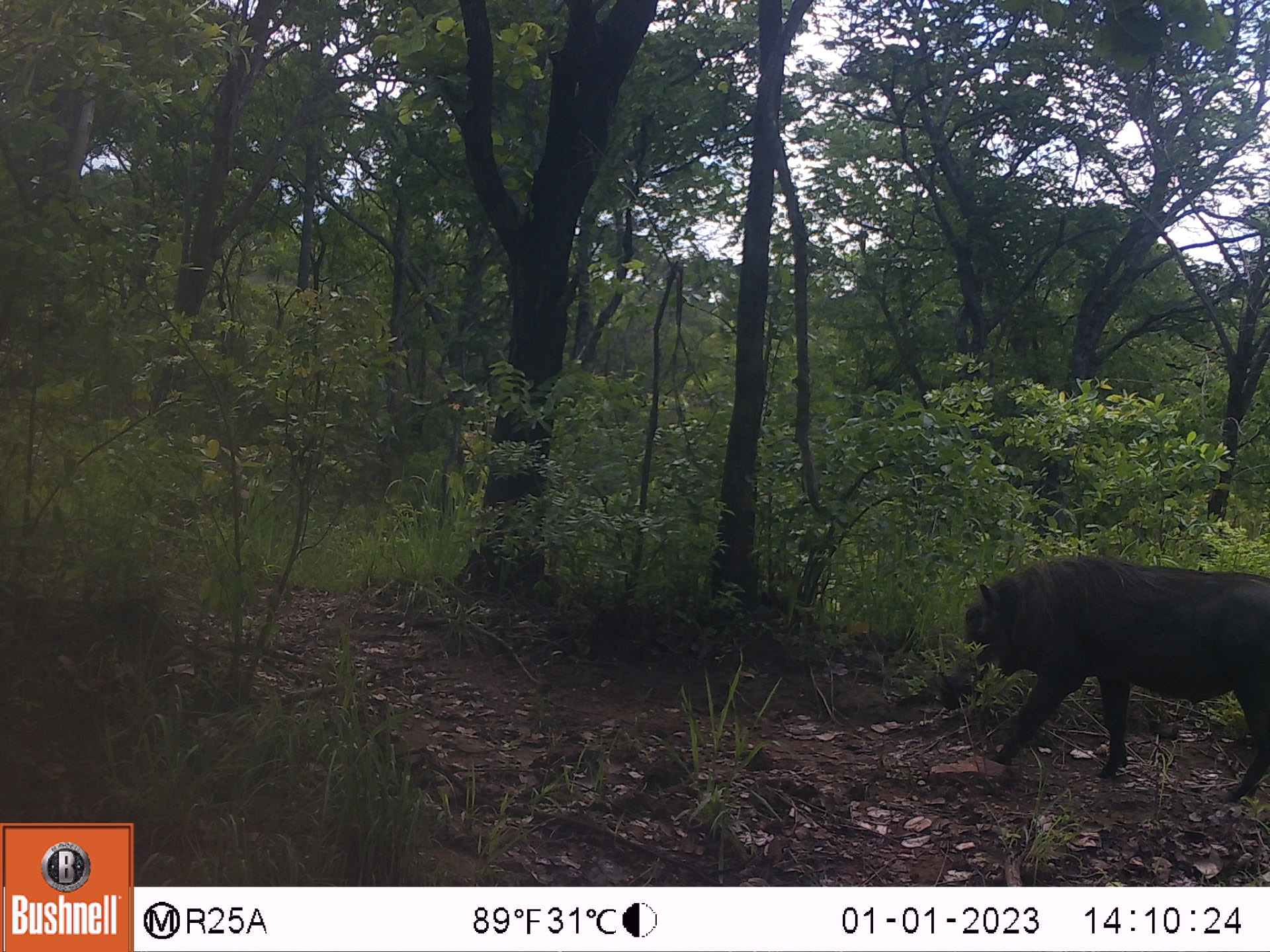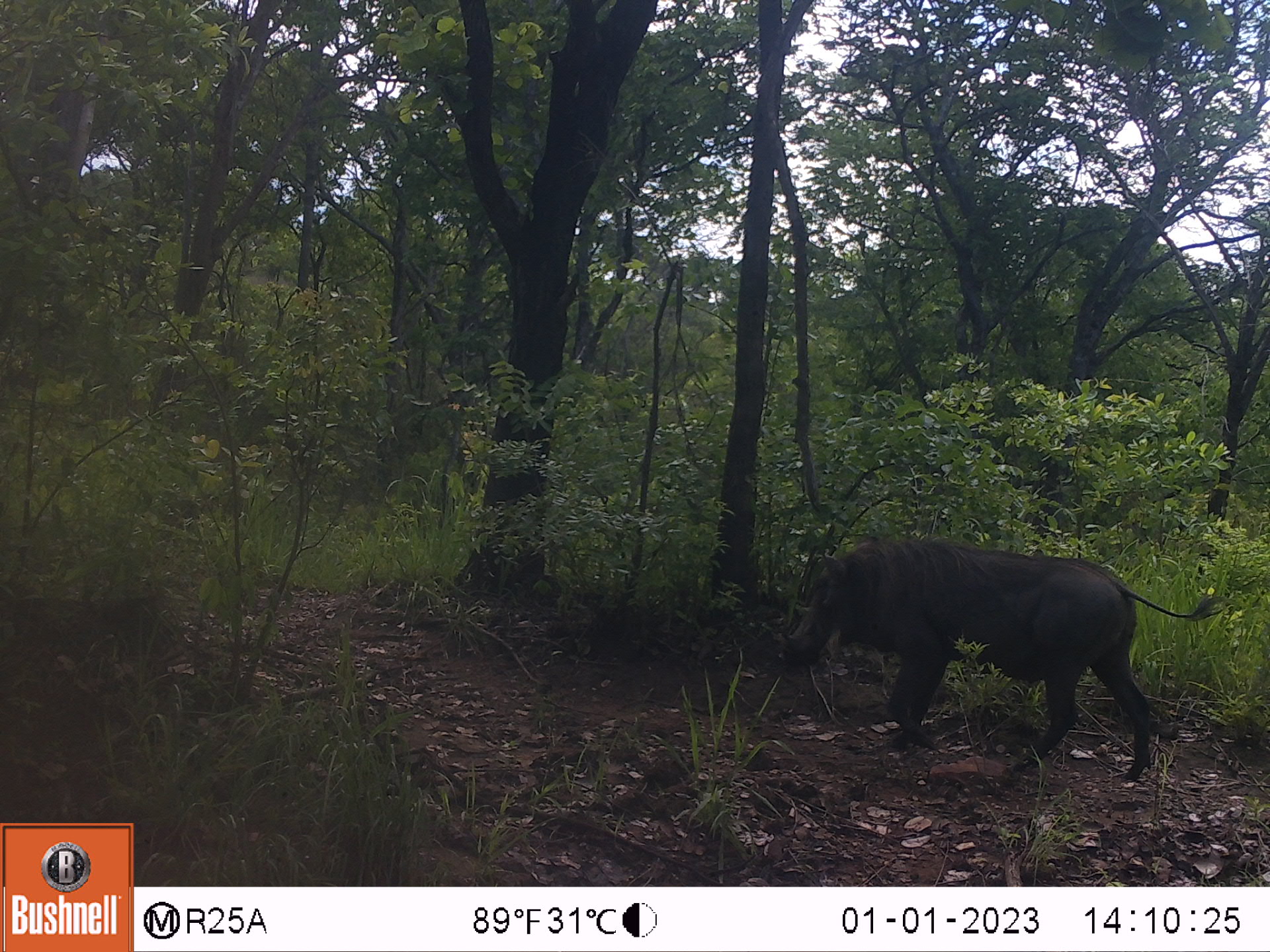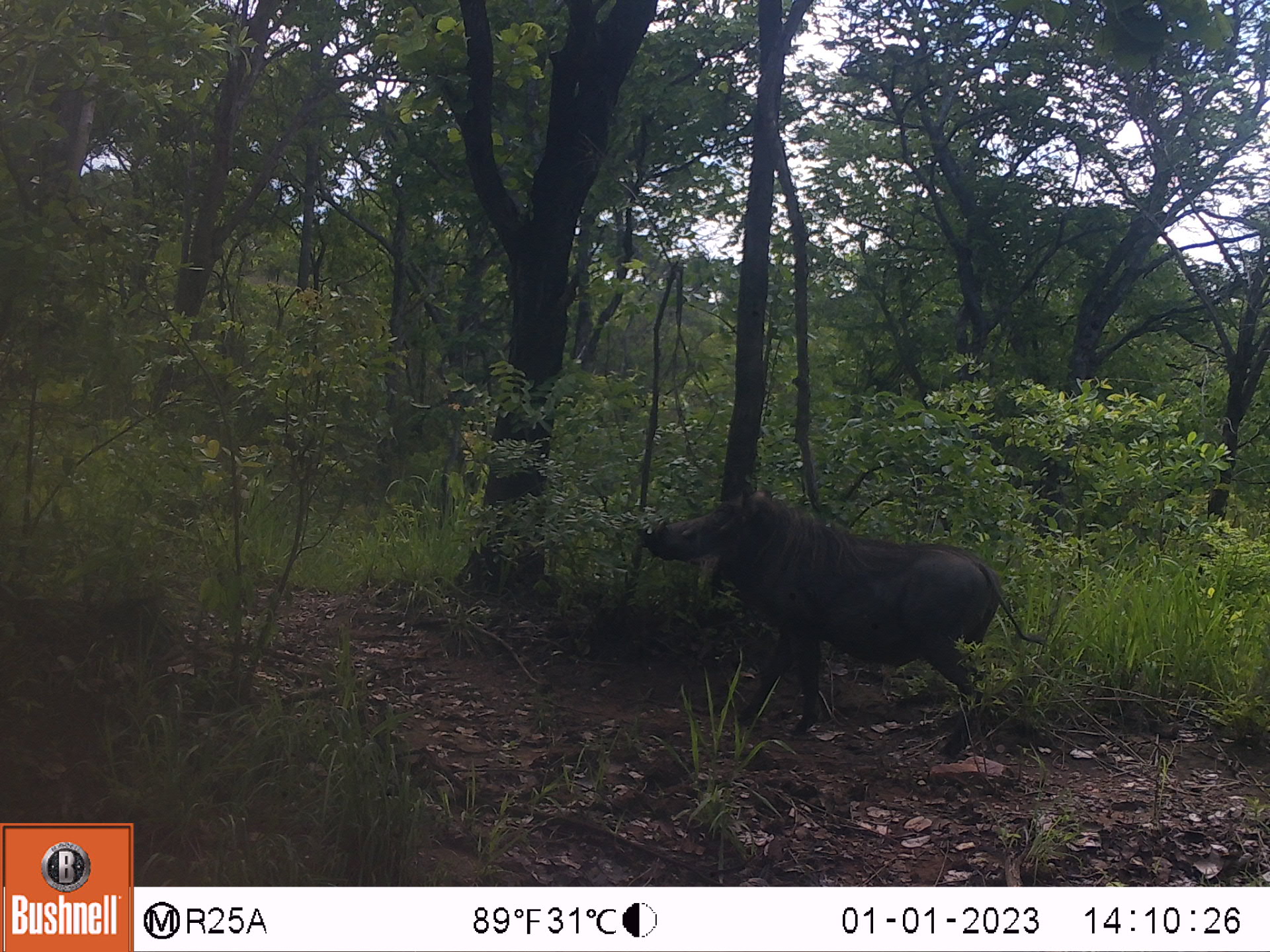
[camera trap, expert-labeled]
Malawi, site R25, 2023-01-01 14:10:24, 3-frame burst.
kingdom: Animalia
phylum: Chordata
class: Mammalia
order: Artiodactyla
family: Suidae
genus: Phacochoerus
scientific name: Phacochoerus africanus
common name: common warthog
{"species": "common warthog (Phacochoerus africanus)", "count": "1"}